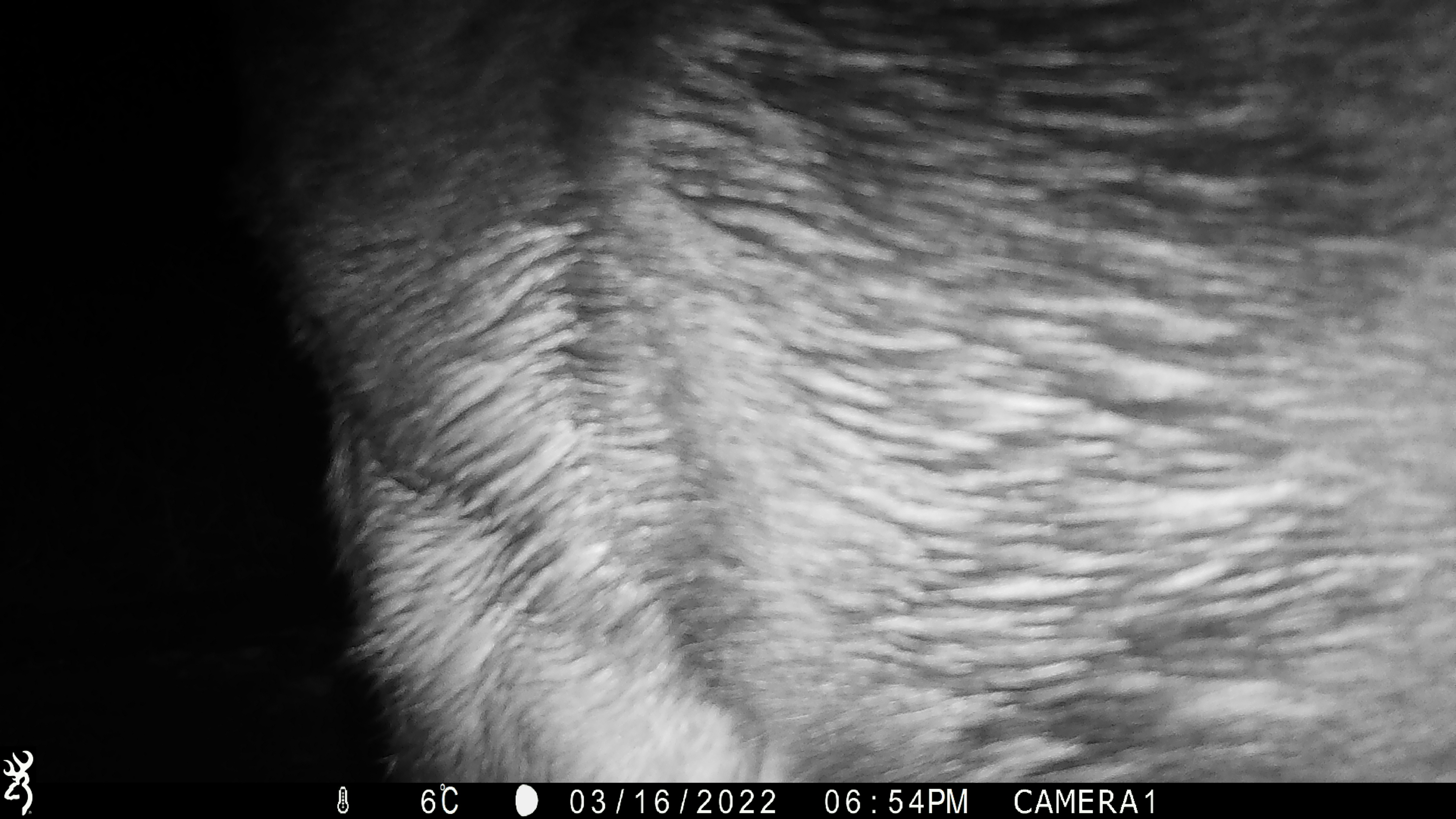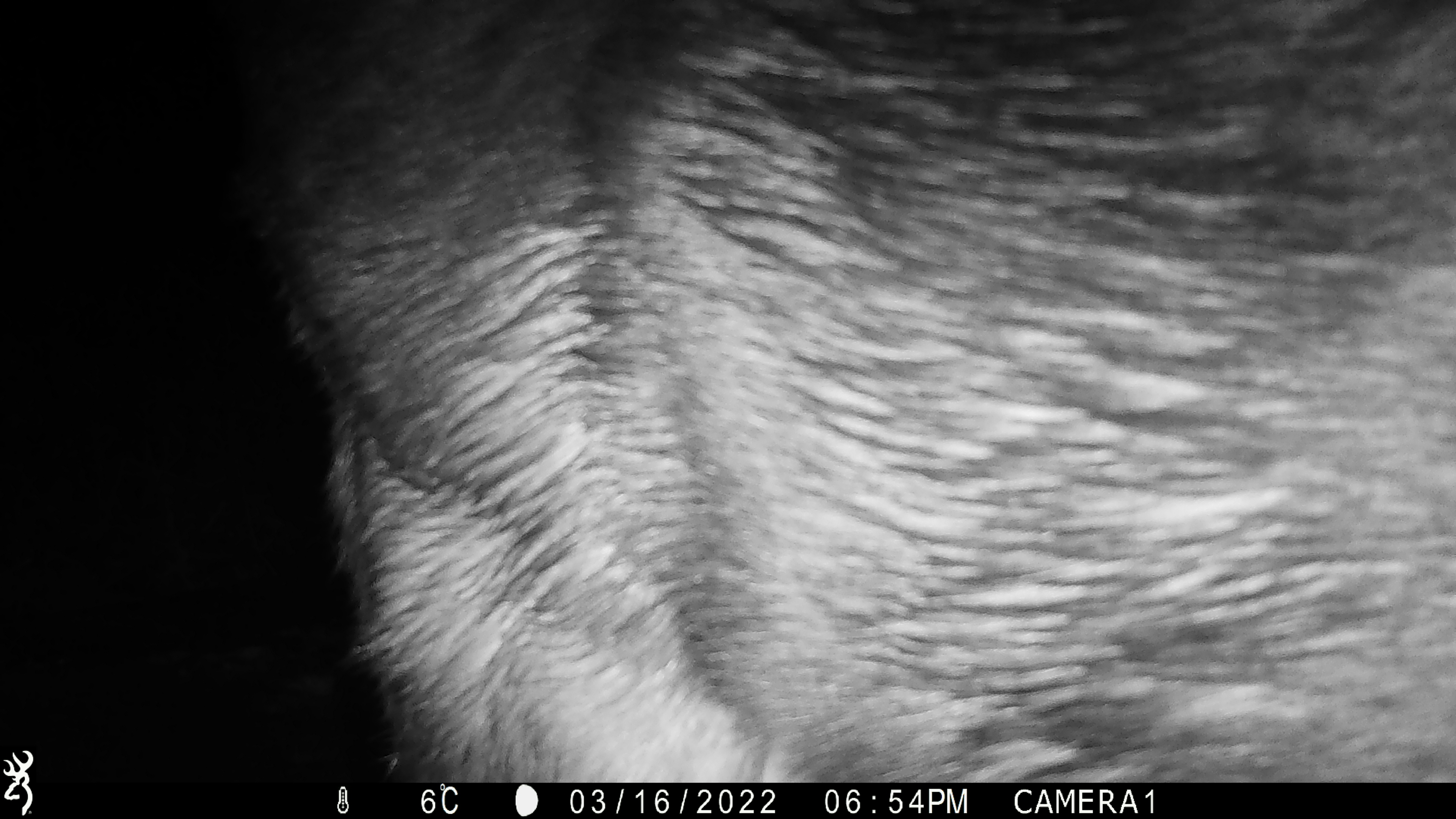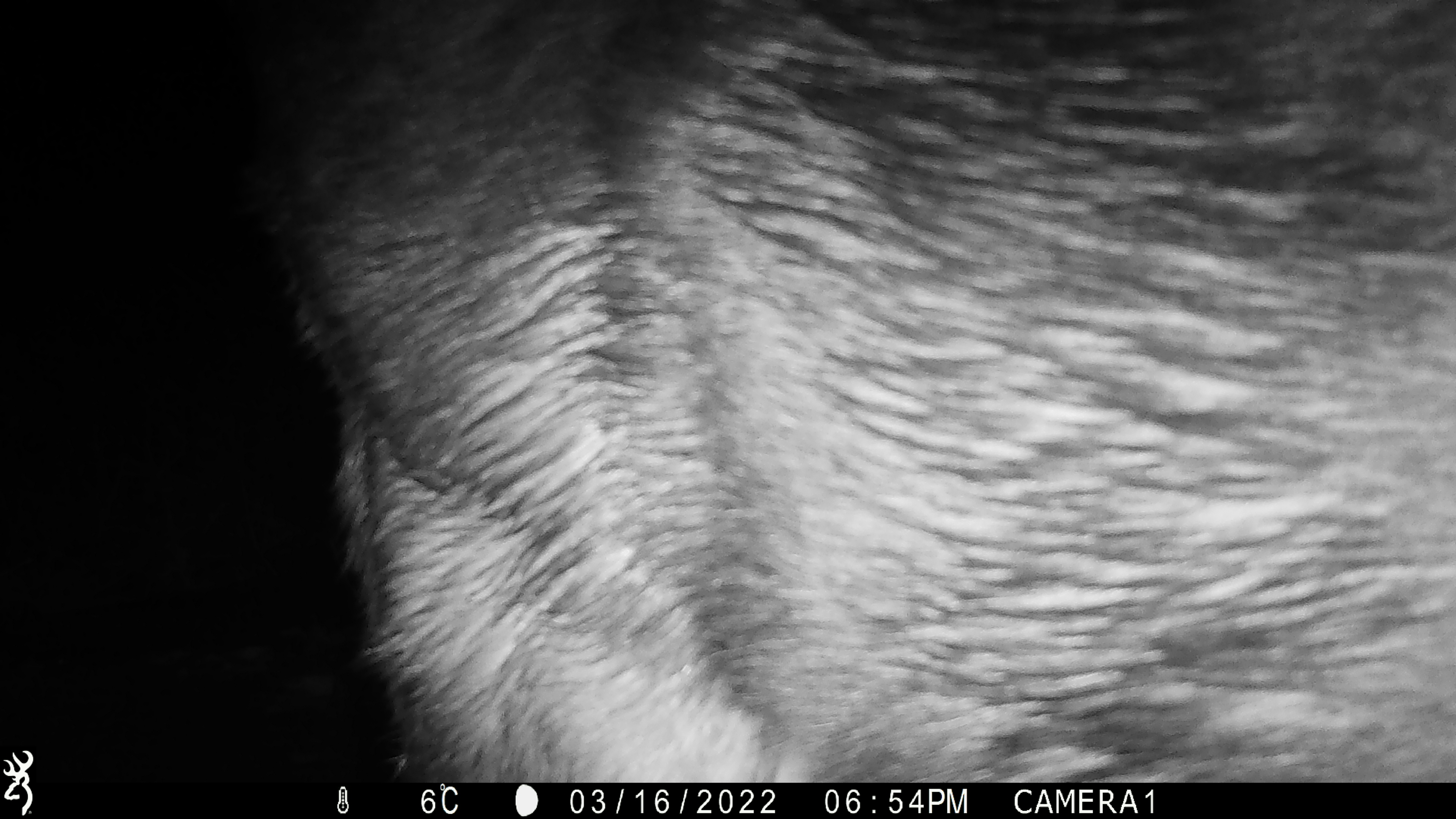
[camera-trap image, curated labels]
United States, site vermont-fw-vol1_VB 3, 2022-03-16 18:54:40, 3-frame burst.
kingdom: Animalia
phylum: Chordata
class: Mammalia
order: Artiodactyla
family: Cervidae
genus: Alces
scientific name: Alces alces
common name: moose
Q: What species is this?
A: Moose (Alces alces).